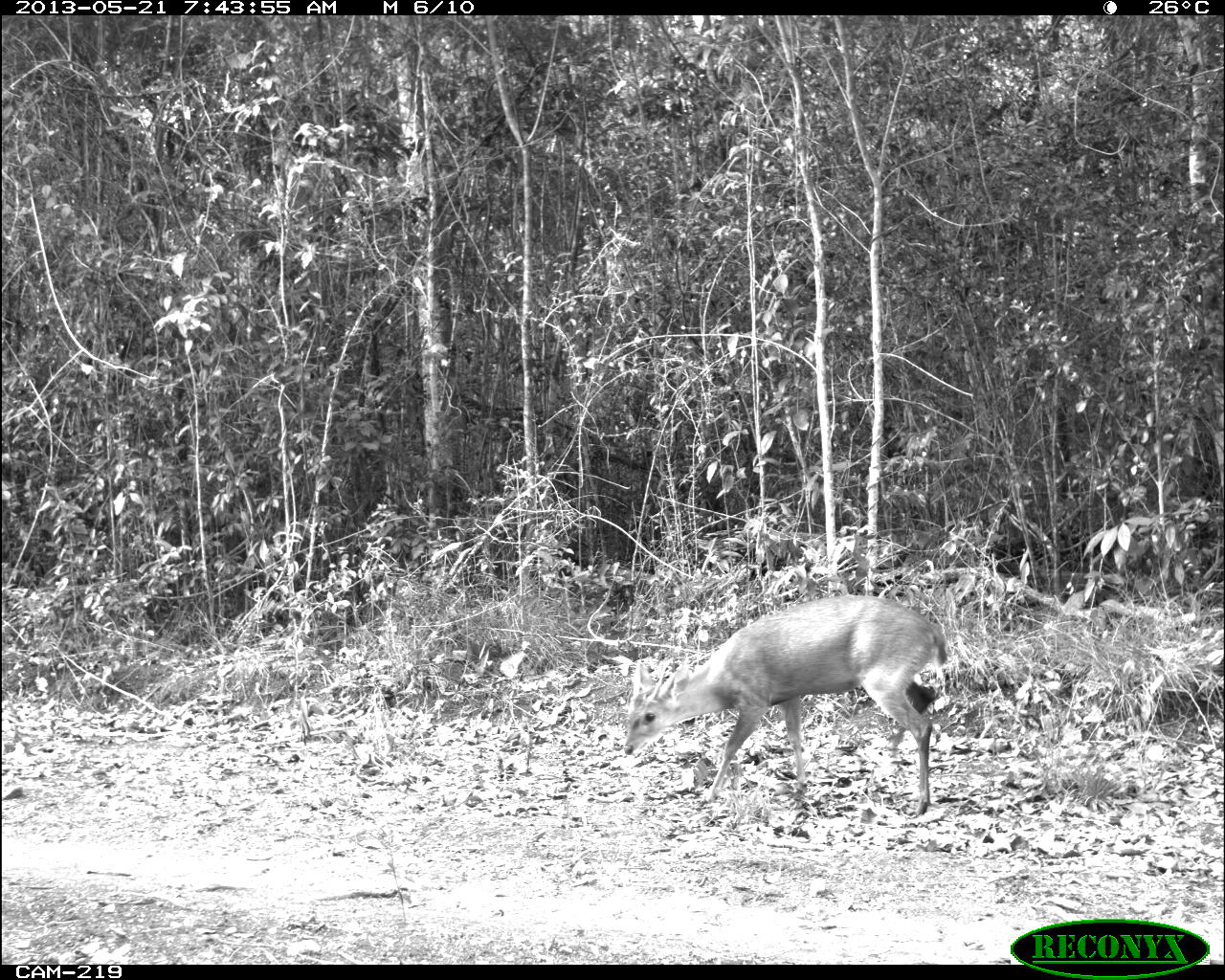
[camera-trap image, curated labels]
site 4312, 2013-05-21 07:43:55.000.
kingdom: Animalia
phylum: Chordata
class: Mammalia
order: Artiodactyla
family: Cervidae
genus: Odocoileus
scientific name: Odocoileus pandora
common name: yucatán brown brocket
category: mazama pandora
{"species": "mazama pandora (yucatán brown brocket) (Odocoileus pandora)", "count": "1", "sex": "male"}